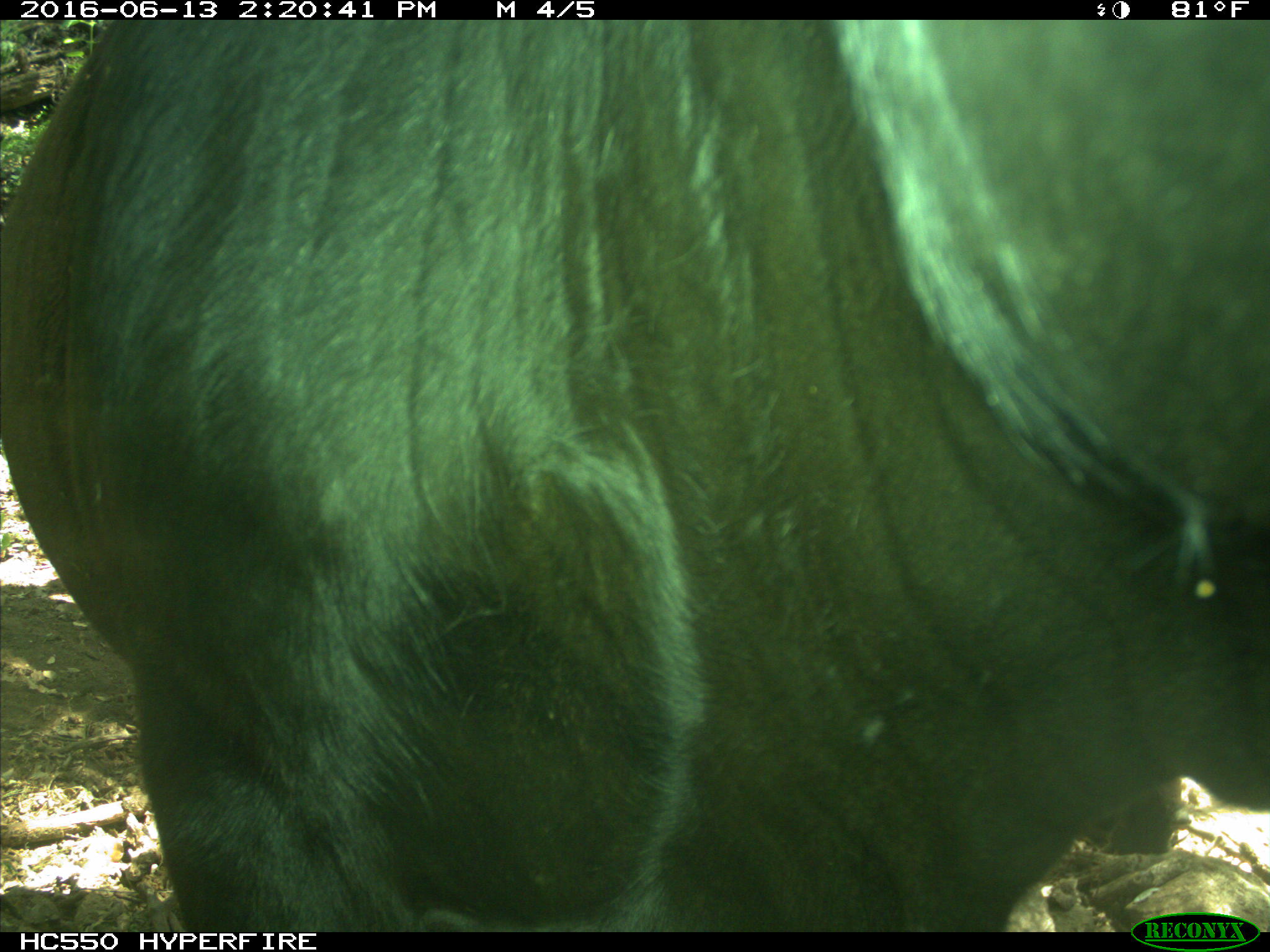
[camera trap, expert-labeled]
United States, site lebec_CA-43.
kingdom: Animalia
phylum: Chordata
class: Mammalia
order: Artiodactyla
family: Bovidae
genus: Bos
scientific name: Bos taurus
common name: domestic cow